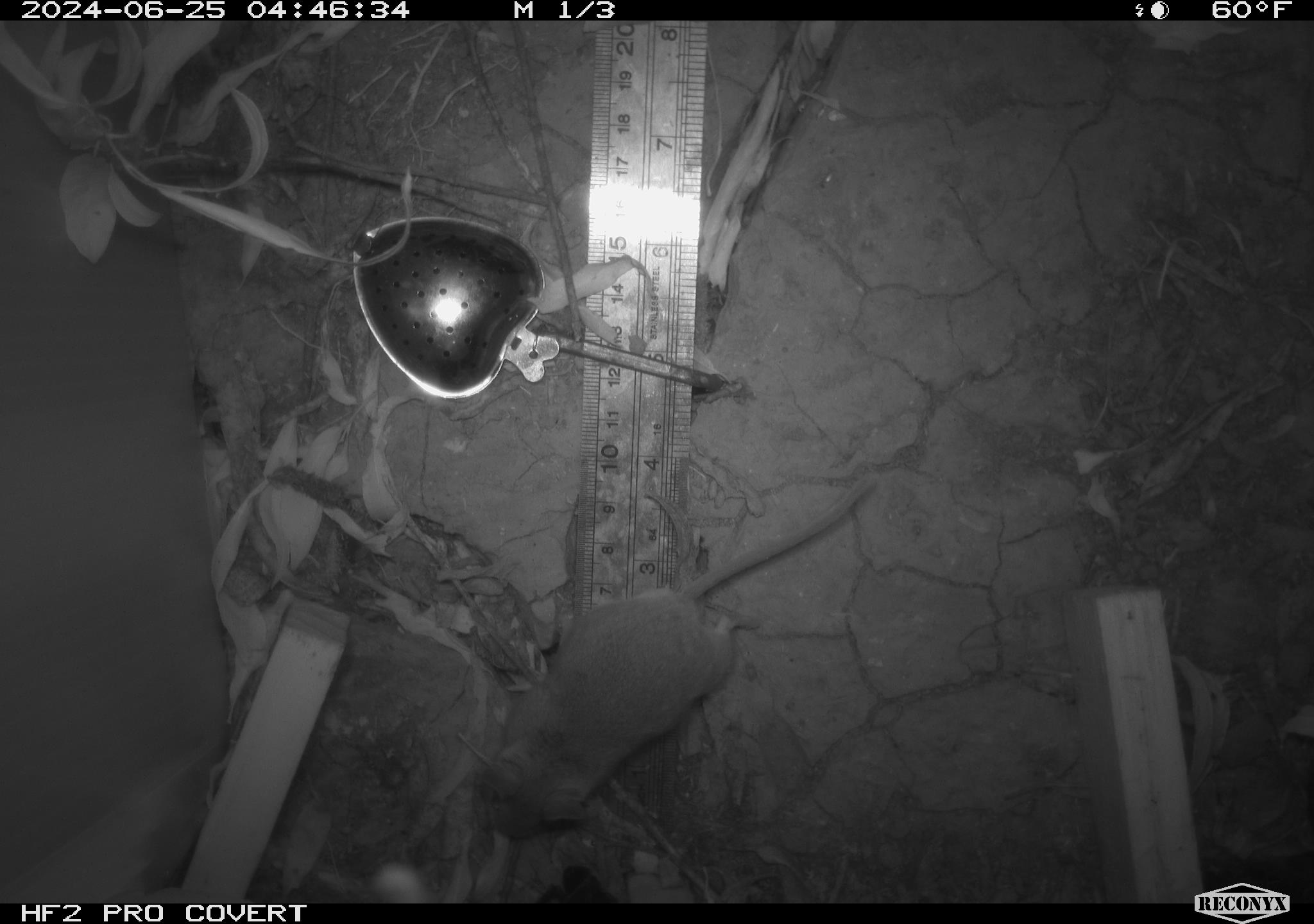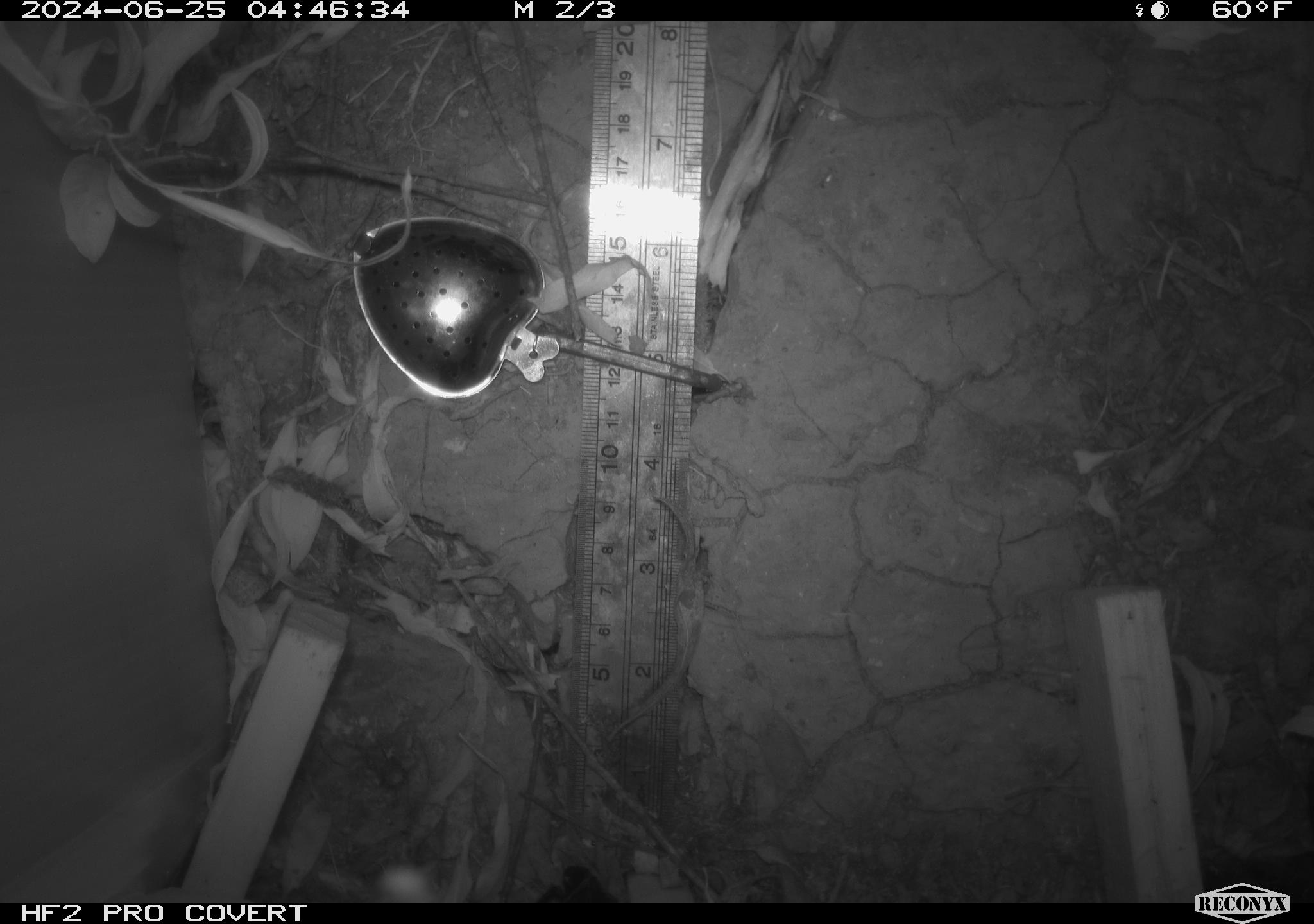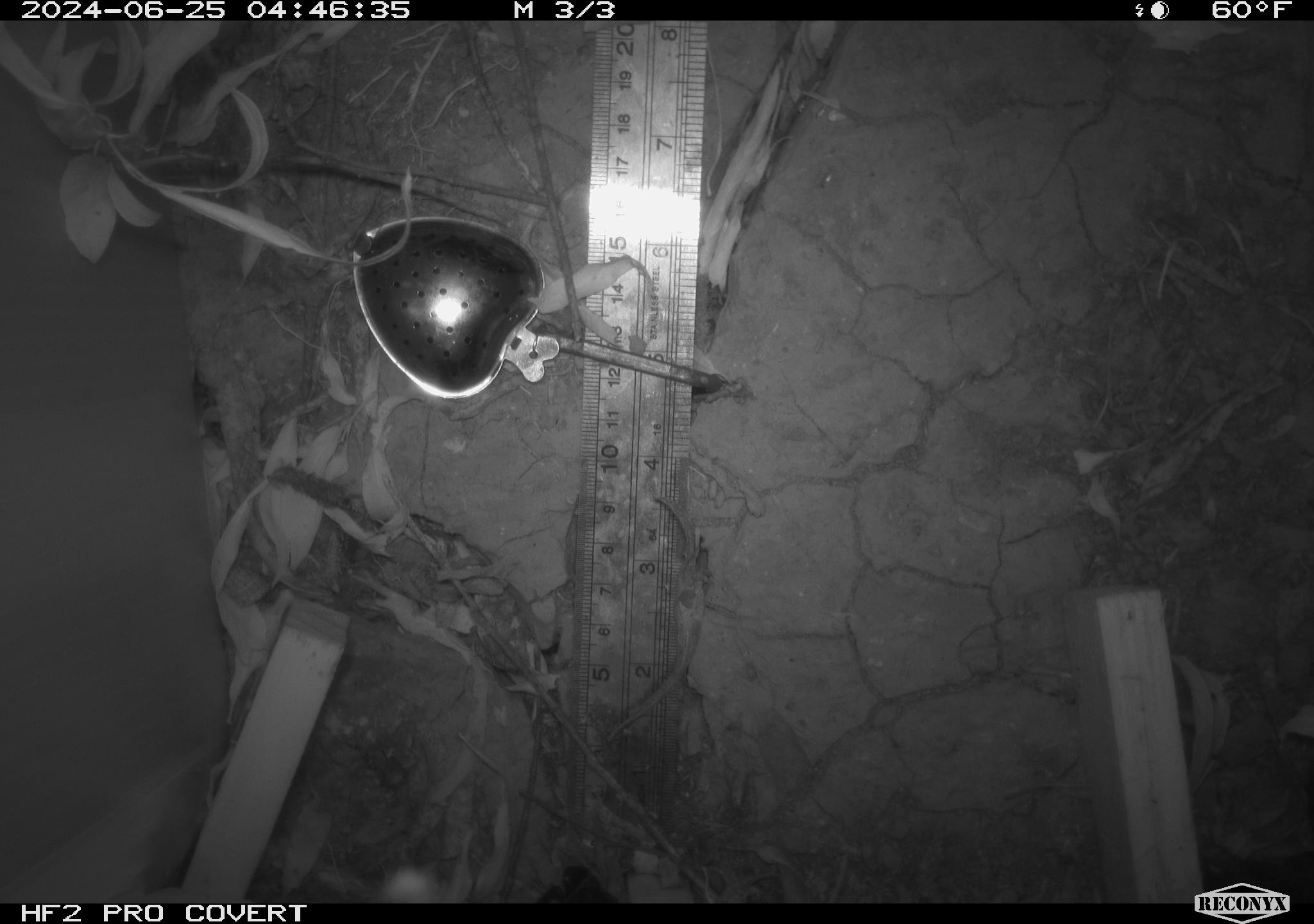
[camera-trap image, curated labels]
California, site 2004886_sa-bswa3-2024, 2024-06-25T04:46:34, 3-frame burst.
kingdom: Animalia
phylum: Chordata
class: Mammalia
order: Rodentia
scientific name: Rodentia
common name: mouse species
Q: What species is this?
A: Mouse species (Rodentia).